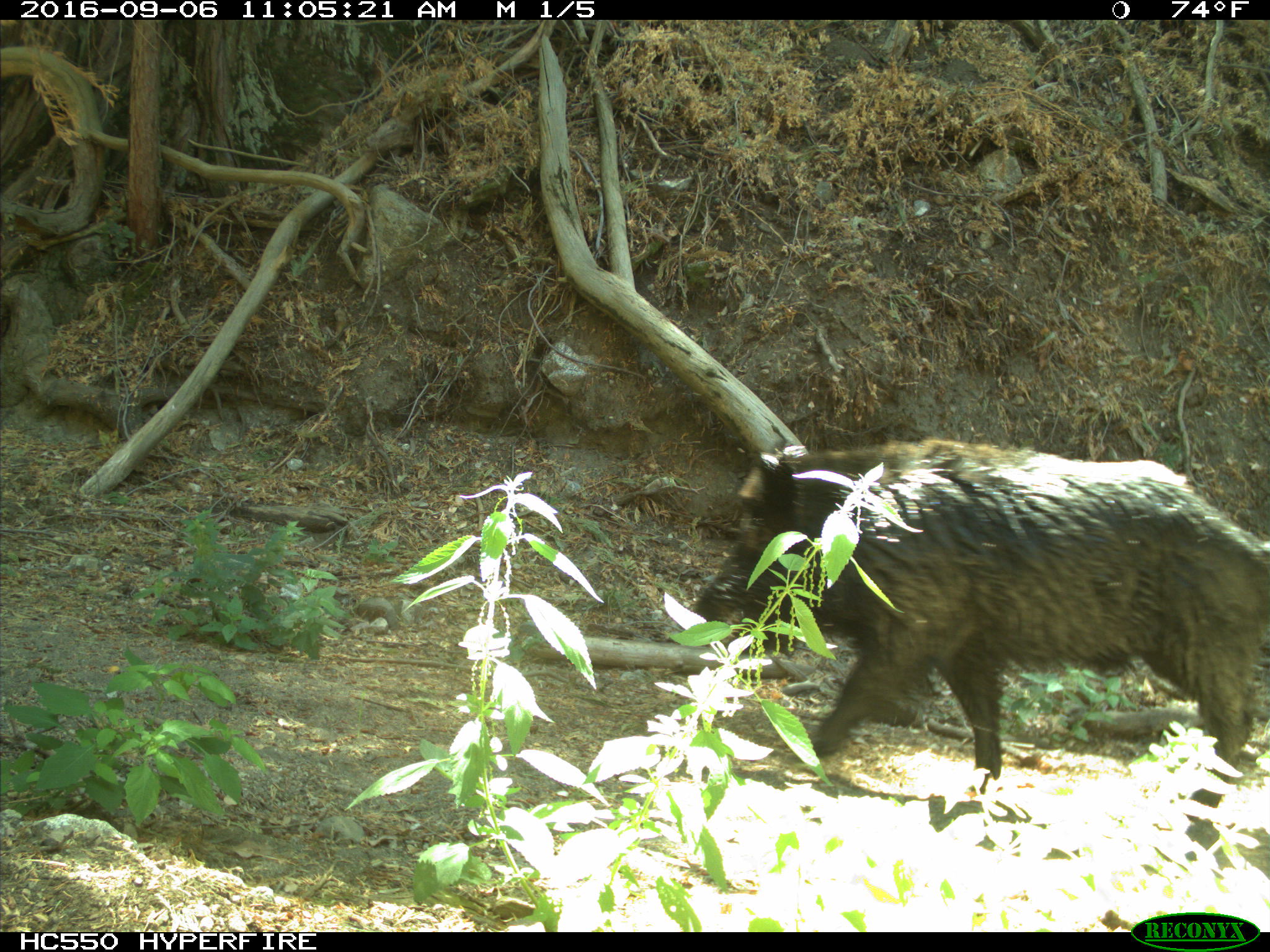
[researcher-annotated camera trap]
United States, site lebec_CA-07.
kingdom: Animalia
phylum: Chordata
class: Mammalia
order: Artiodactyla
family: Suidae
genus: Sus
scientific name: Sus scrofa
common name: wild boar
Sus scrofa (wild boar).